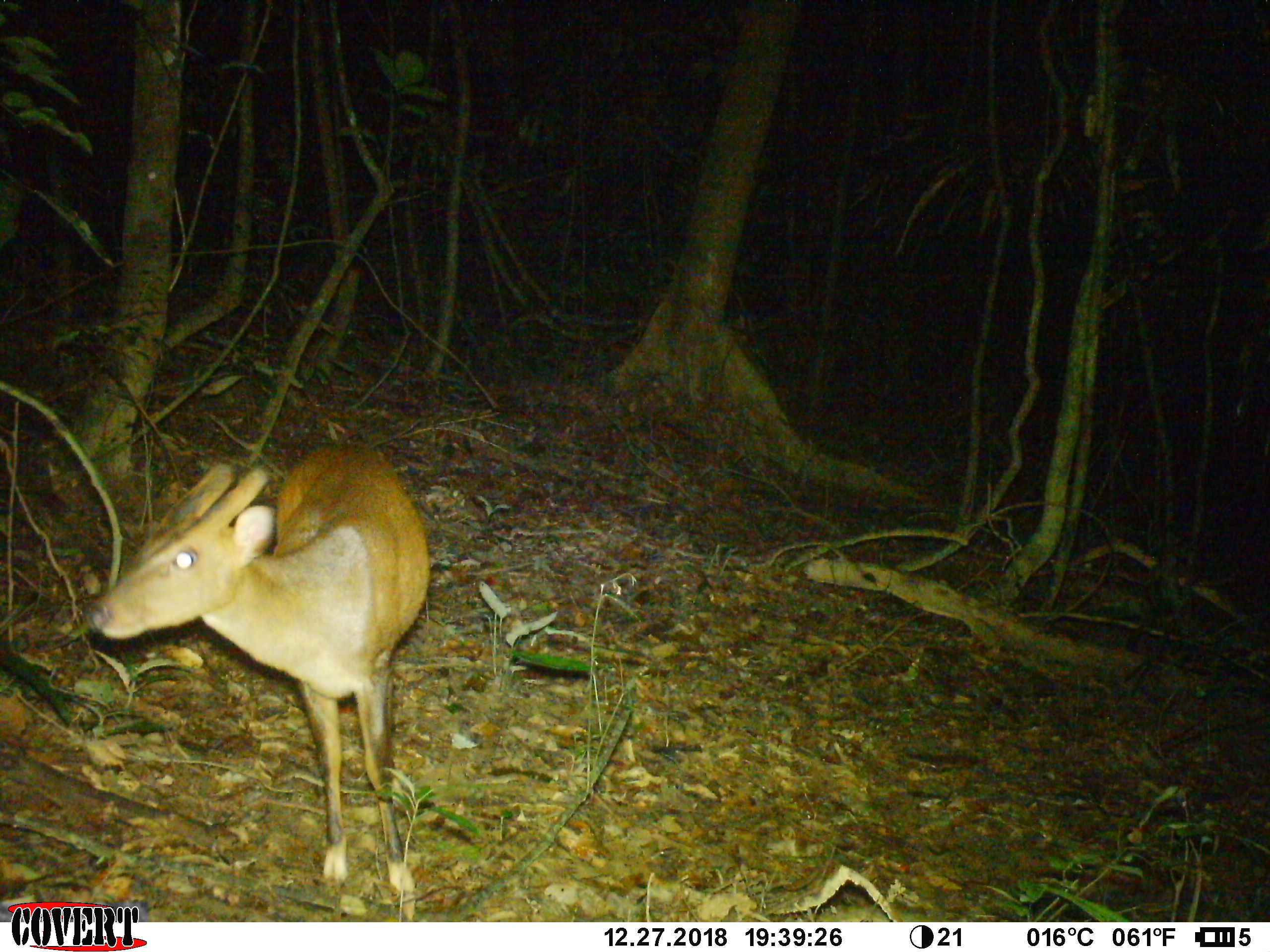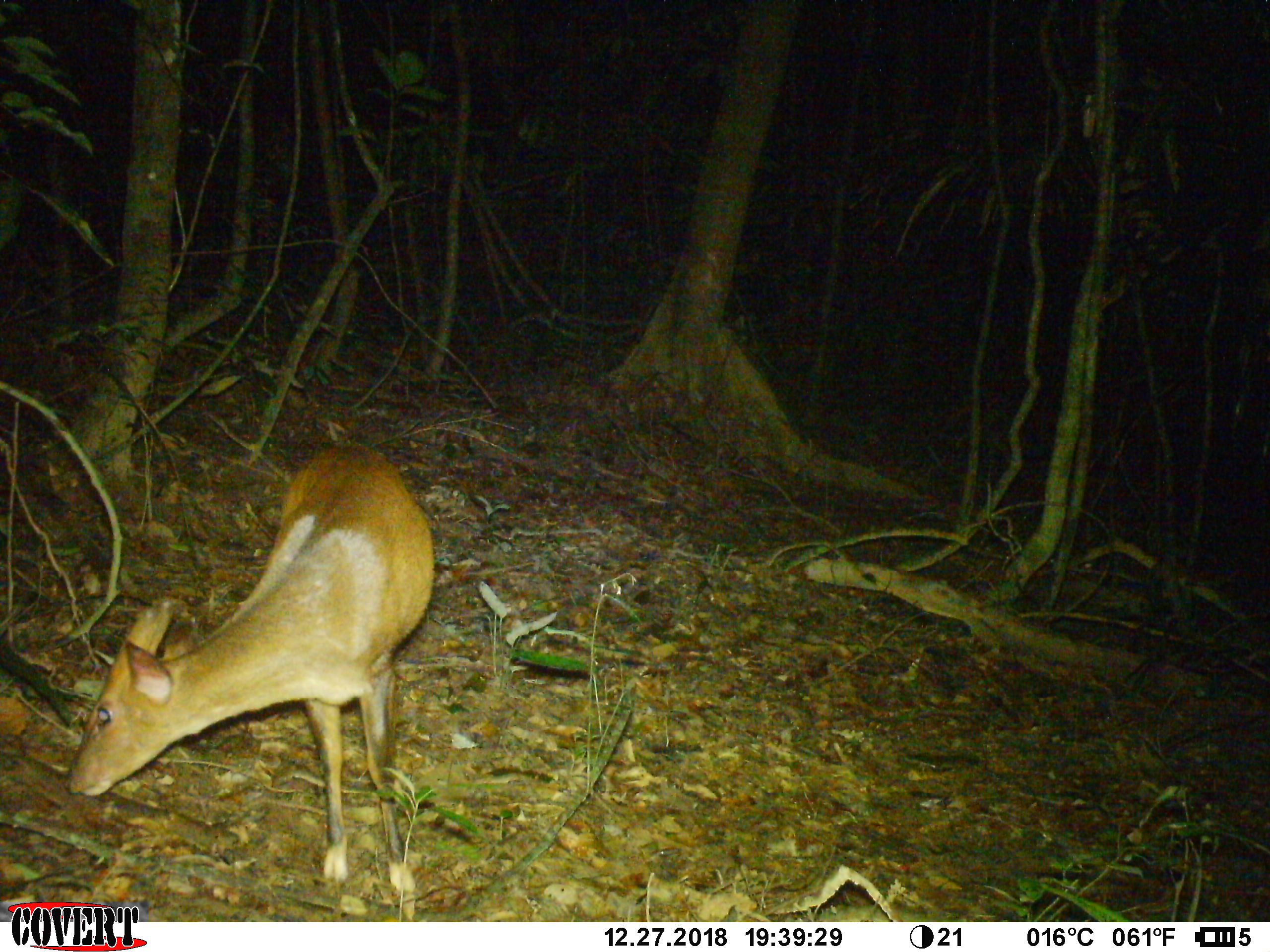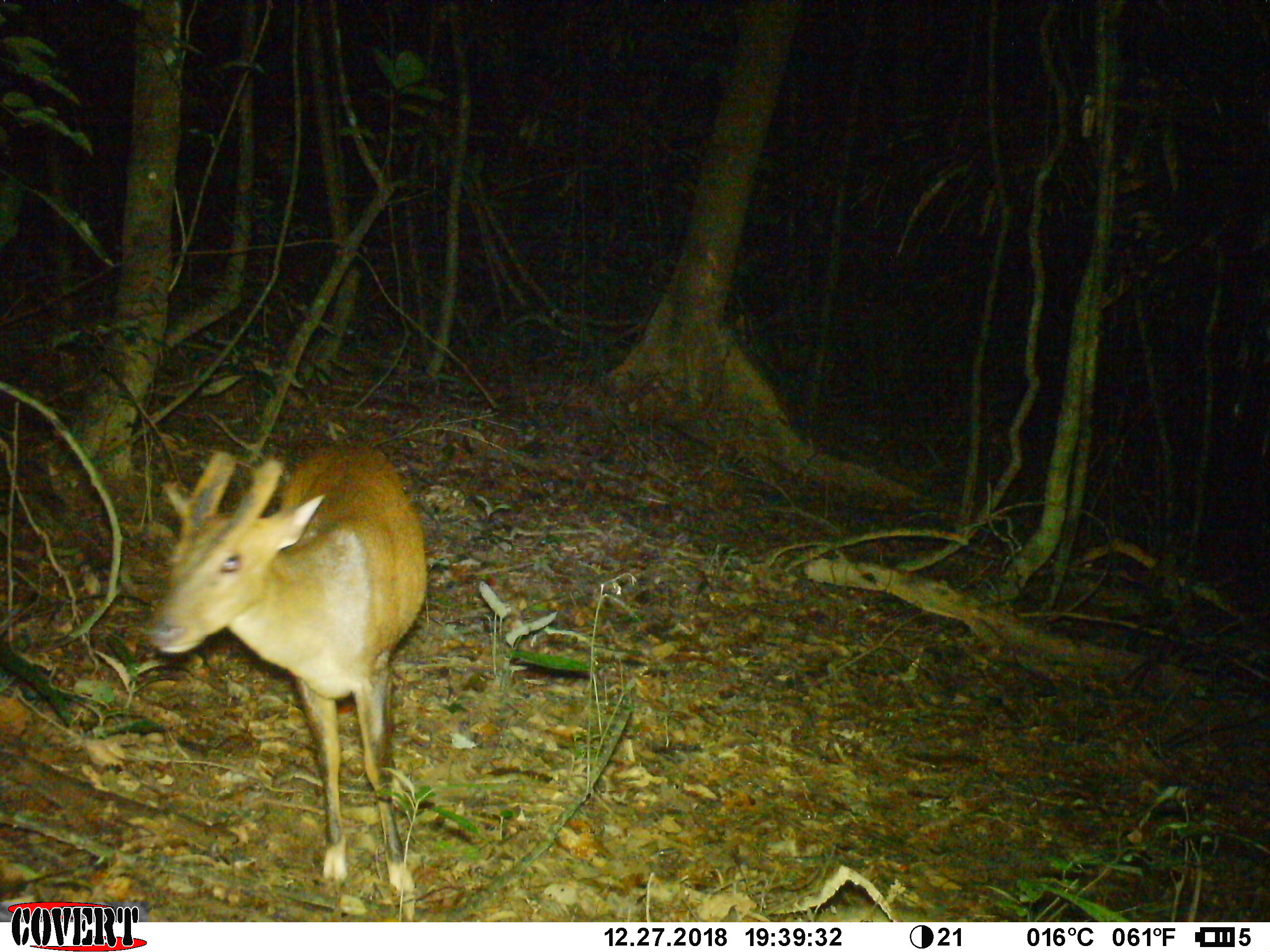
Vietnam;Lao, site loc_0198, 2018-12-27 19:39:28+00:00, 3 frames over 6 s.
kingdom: Animalia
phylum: Chordata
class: Mammalia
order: Artiodactyla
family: Cervidae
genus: Muntiacus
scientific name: Muntiacus vuquangensis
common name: large-antlered muntjac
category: large antlered muntjac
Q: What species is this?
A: Large antlered muntjac (large-antlered muntjac) (Muntiacus vuquangensis).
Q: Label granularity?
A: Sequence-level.